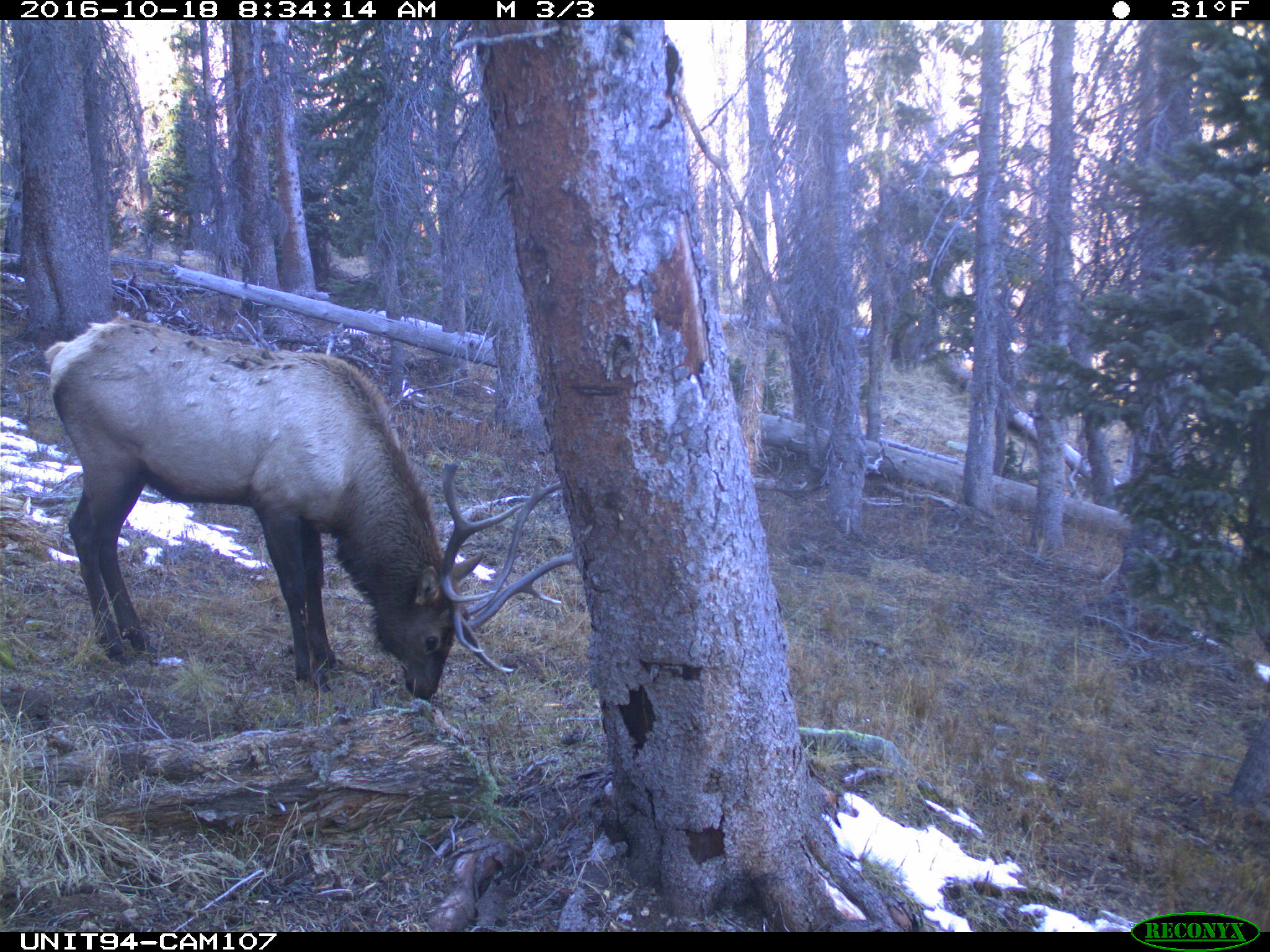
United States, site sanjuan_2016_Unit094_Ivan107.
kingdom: Animalia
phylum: Chordata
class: Mammalia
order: Artiodactyla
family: Cervidae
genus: Cervus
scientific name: Cervus elaphus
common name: red deer